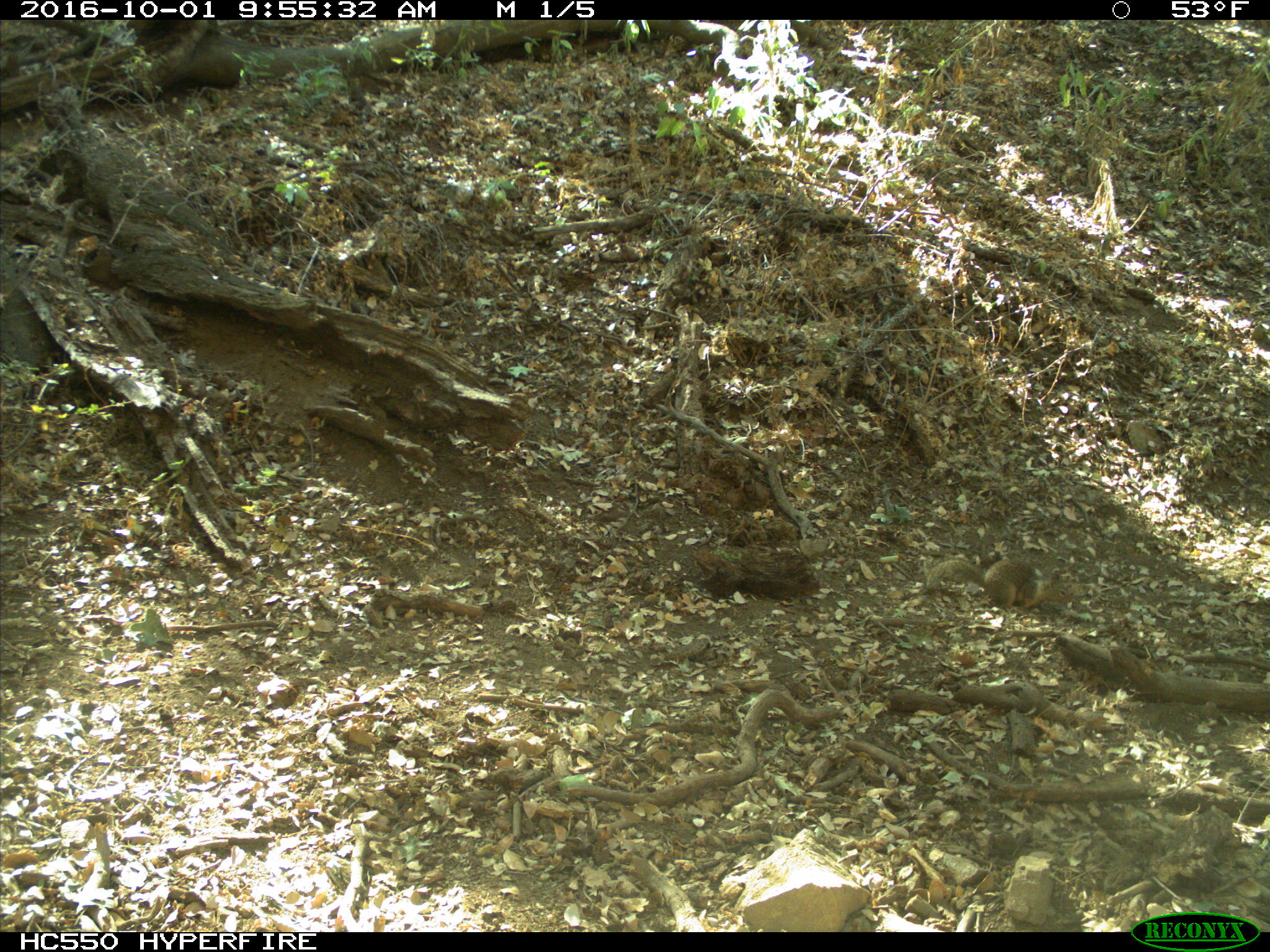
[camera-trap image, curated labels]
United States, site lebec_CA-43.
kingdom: Animalia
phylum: Chordata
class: Mammalia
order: Rodentia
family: Sciuridae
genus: Otospermophilus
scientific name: Otospermophilus beecheyi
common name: california ground squirrel